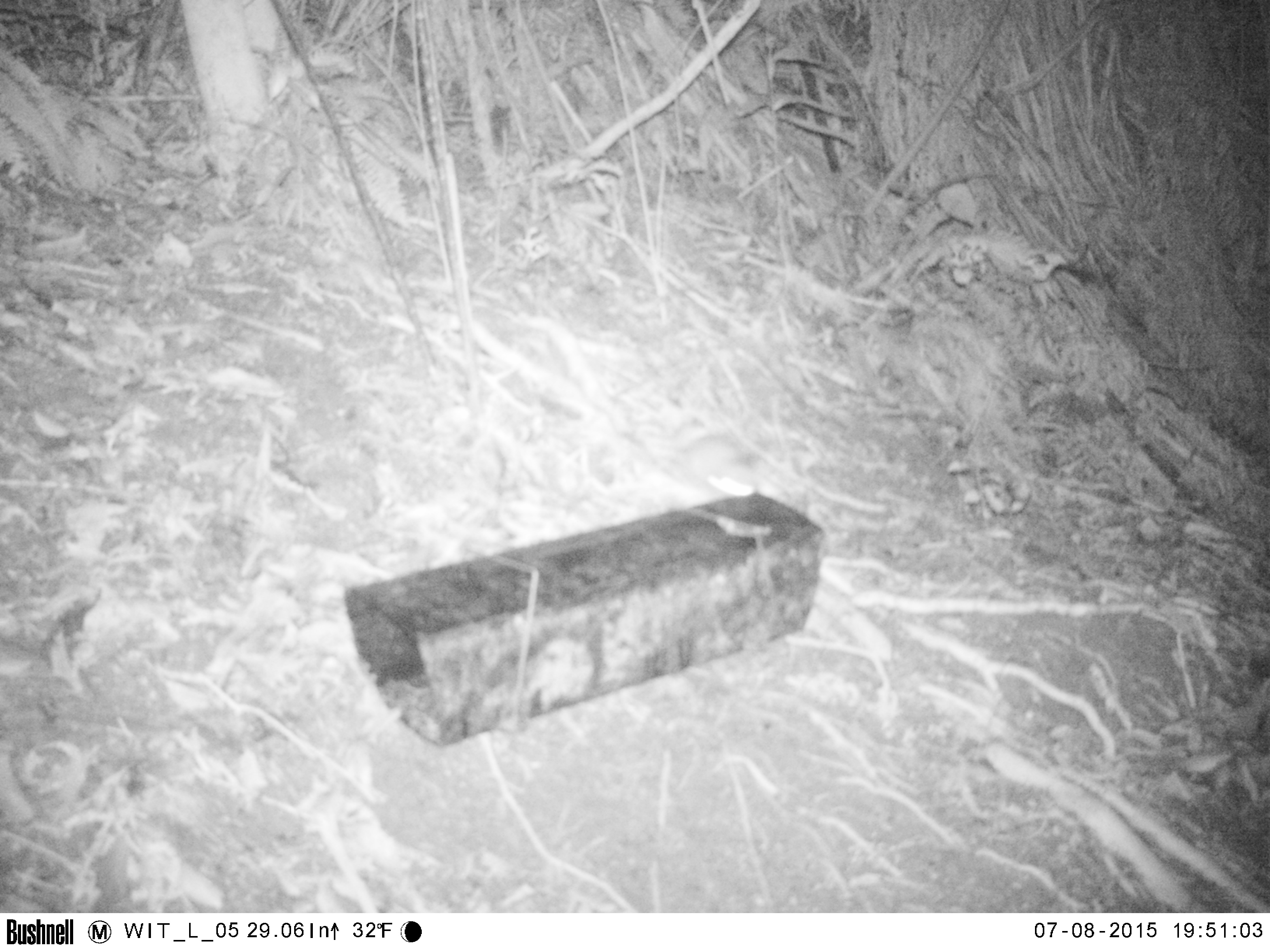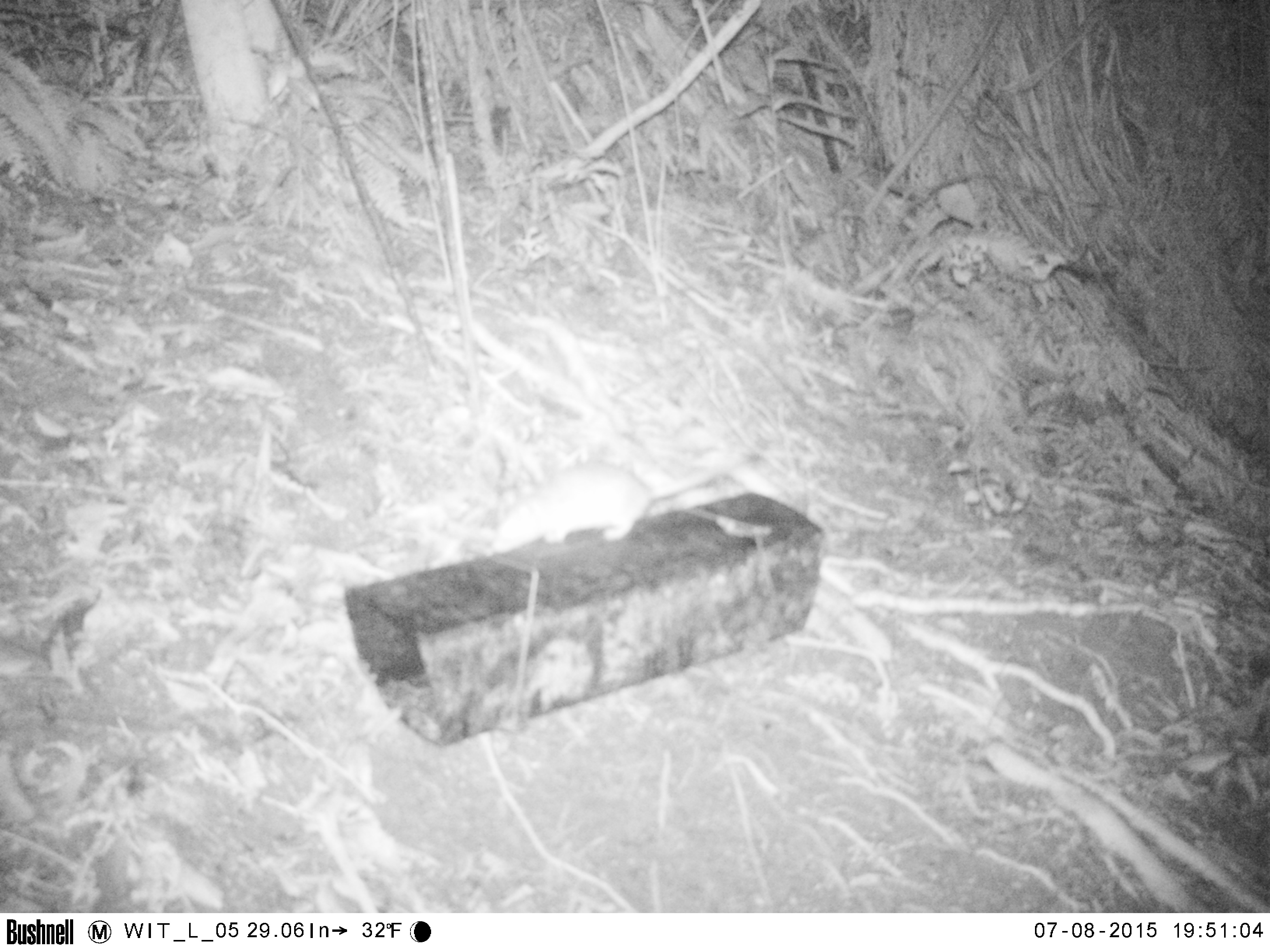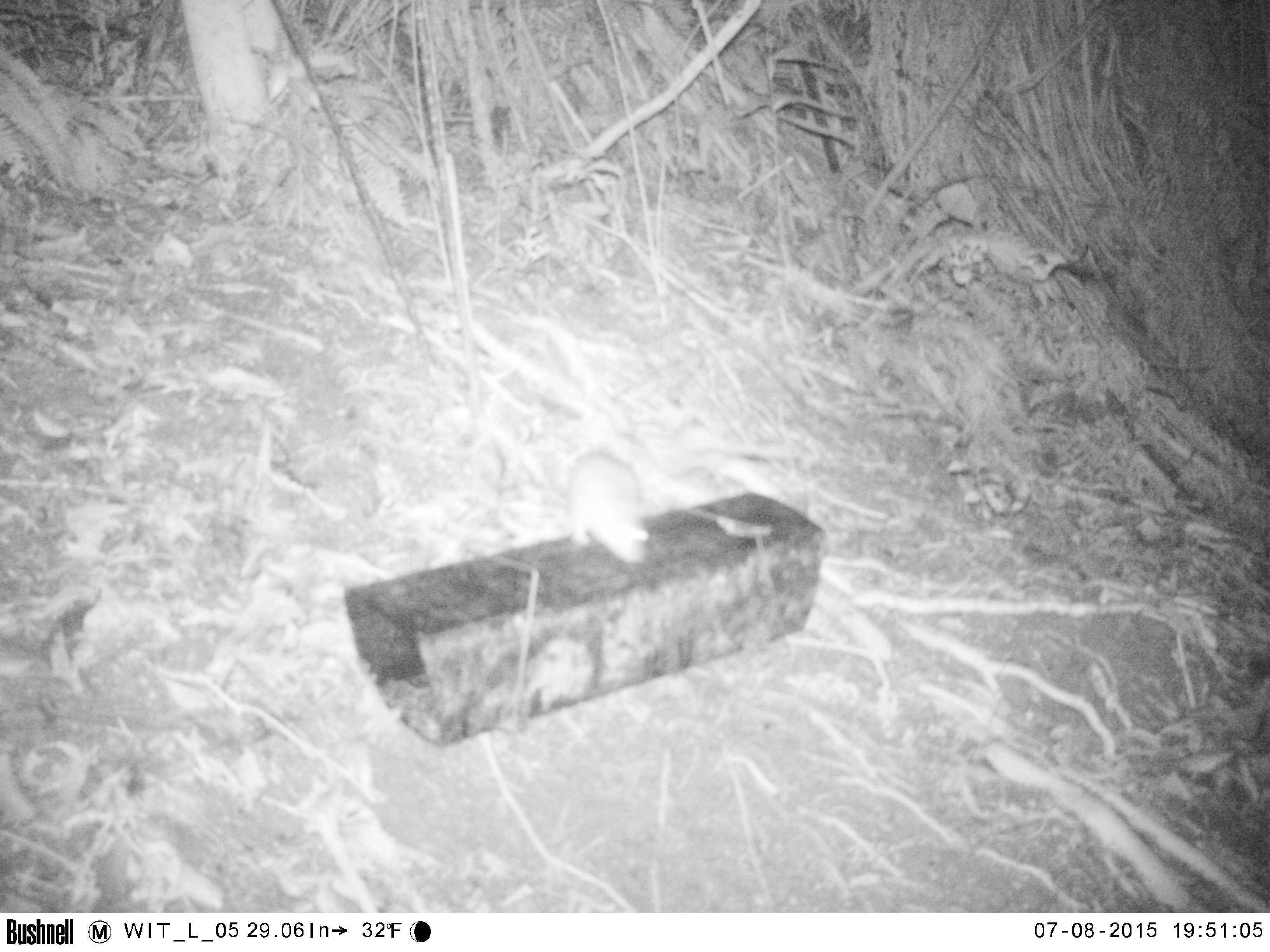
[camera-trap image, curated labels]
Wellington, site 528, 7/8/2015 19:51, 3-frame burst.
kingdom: Animalia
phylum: Chordata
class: Mammalia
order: Rodentia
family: Muridae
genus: Rattus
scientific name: Rattus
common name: rat